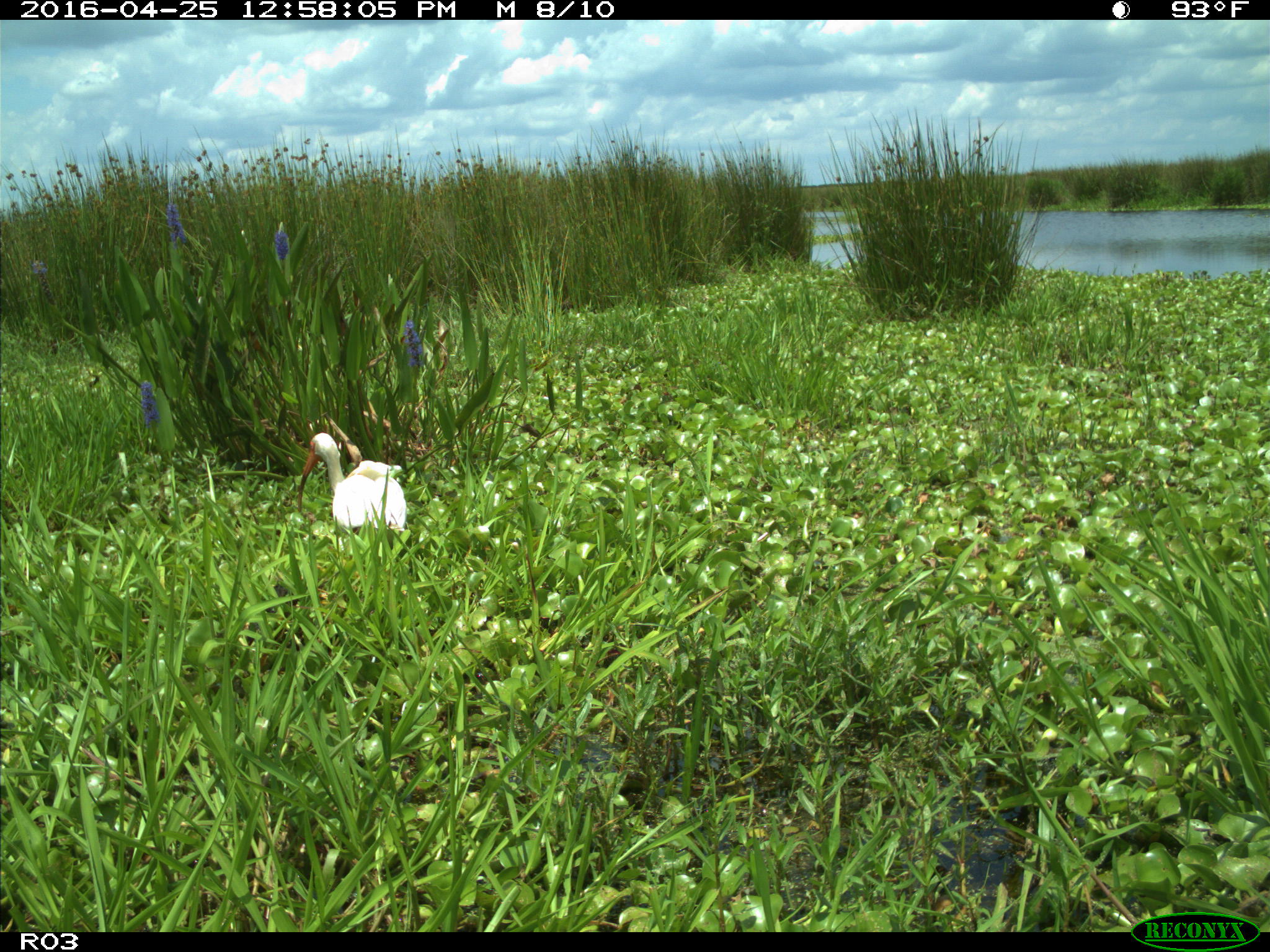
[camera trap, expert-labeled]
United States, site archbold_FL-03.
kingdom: Animalia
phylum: Chordata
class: Aves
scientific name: Aves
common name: birds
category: unidentified bird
Unidentified bird (birds) (Aves).